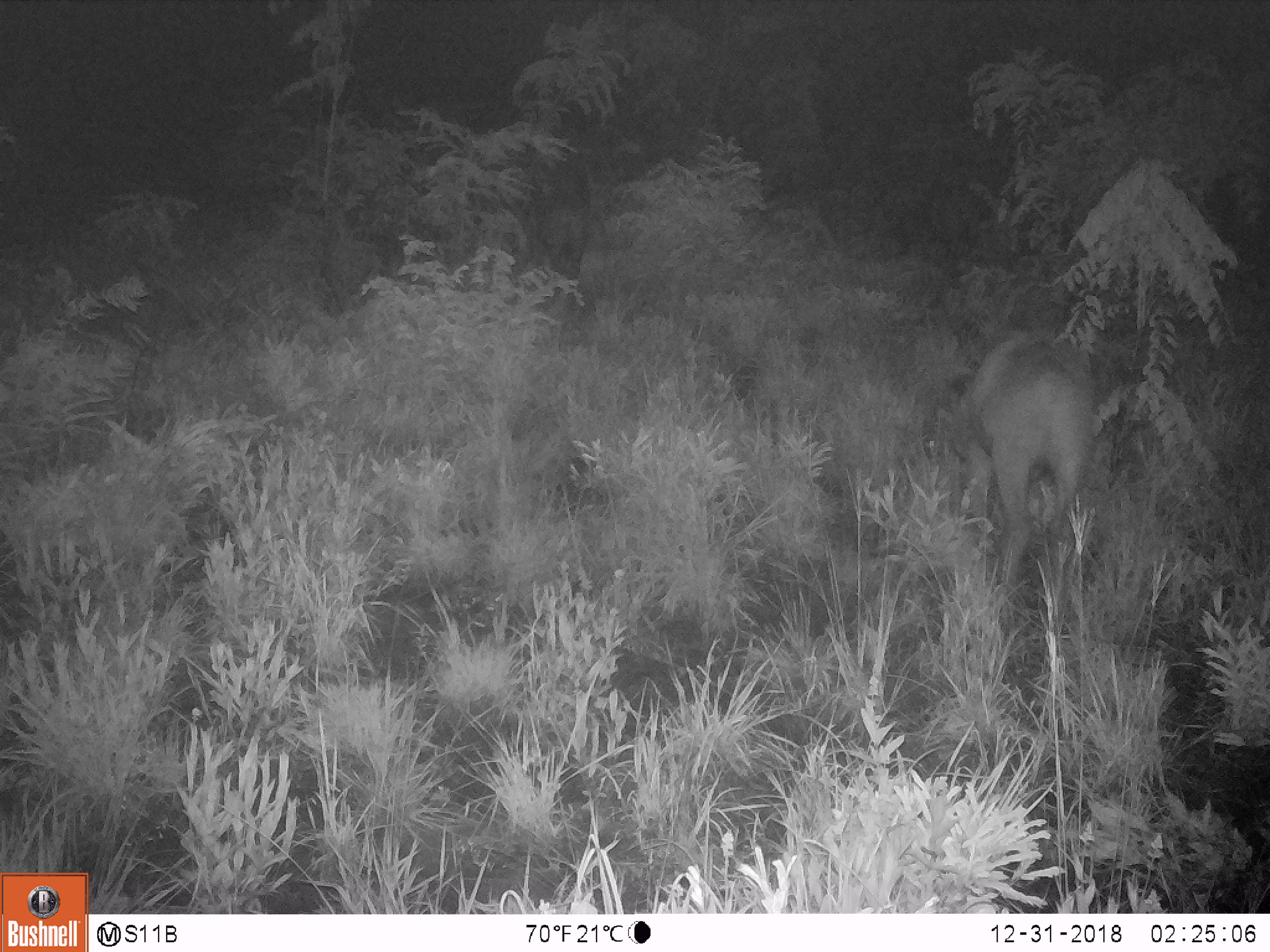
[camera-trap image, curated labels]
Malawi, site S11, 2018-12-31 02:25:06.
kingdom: Animalia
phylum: Chordata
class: Mammalia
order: Artiodactyla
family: Bovidae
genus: Syncerus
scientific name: Syncerus caffer caffer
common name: cape buffalo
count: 1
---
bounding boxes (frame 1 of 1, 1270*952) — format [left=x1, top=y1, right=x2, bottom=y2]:
cape buffalo: [left=961, top=313, right=1099, bottom=631]